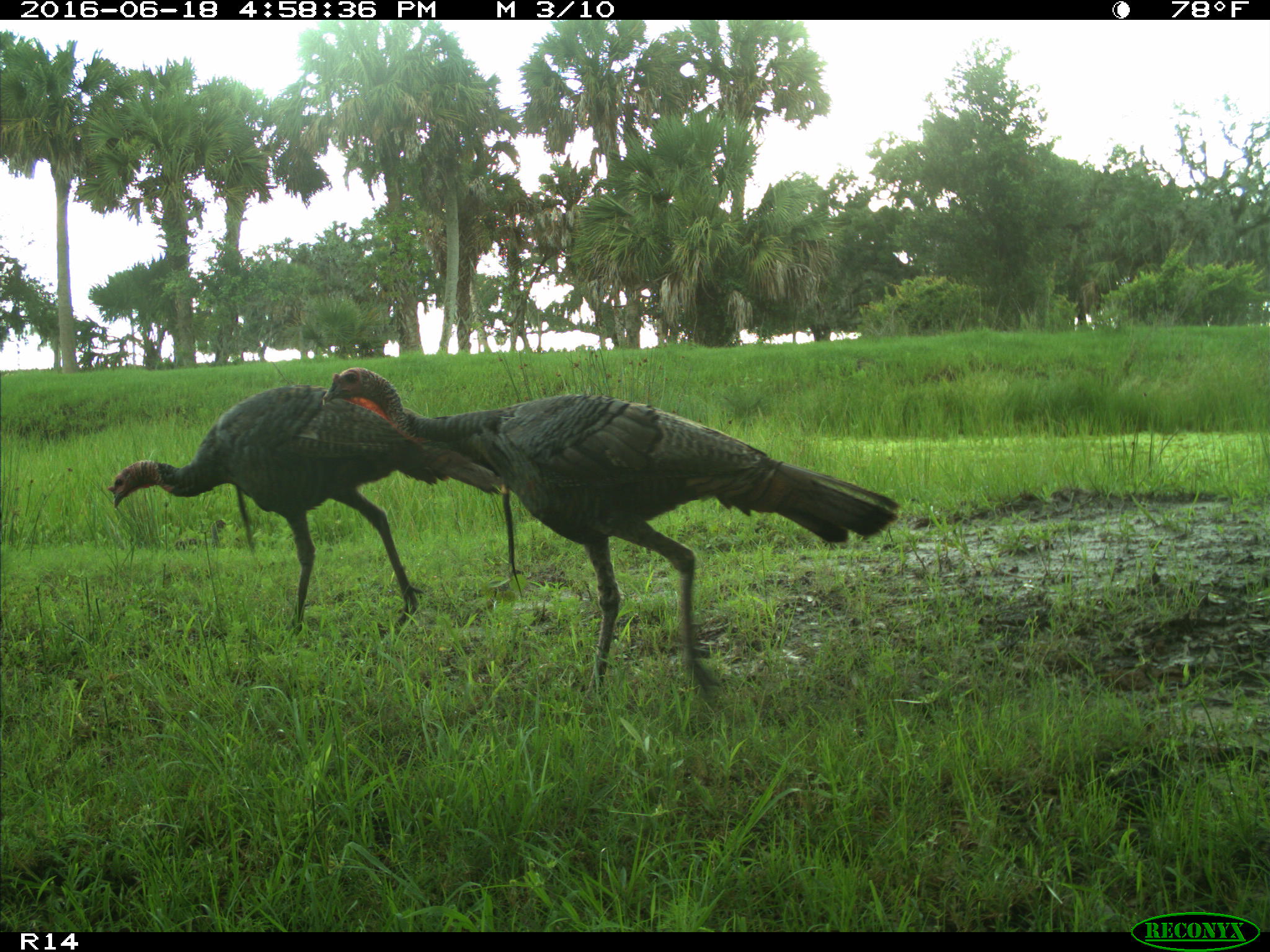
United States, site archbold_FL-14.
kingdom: Animalia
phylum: Chordata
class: Aves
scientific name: Aves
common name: birds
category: unidentified bird